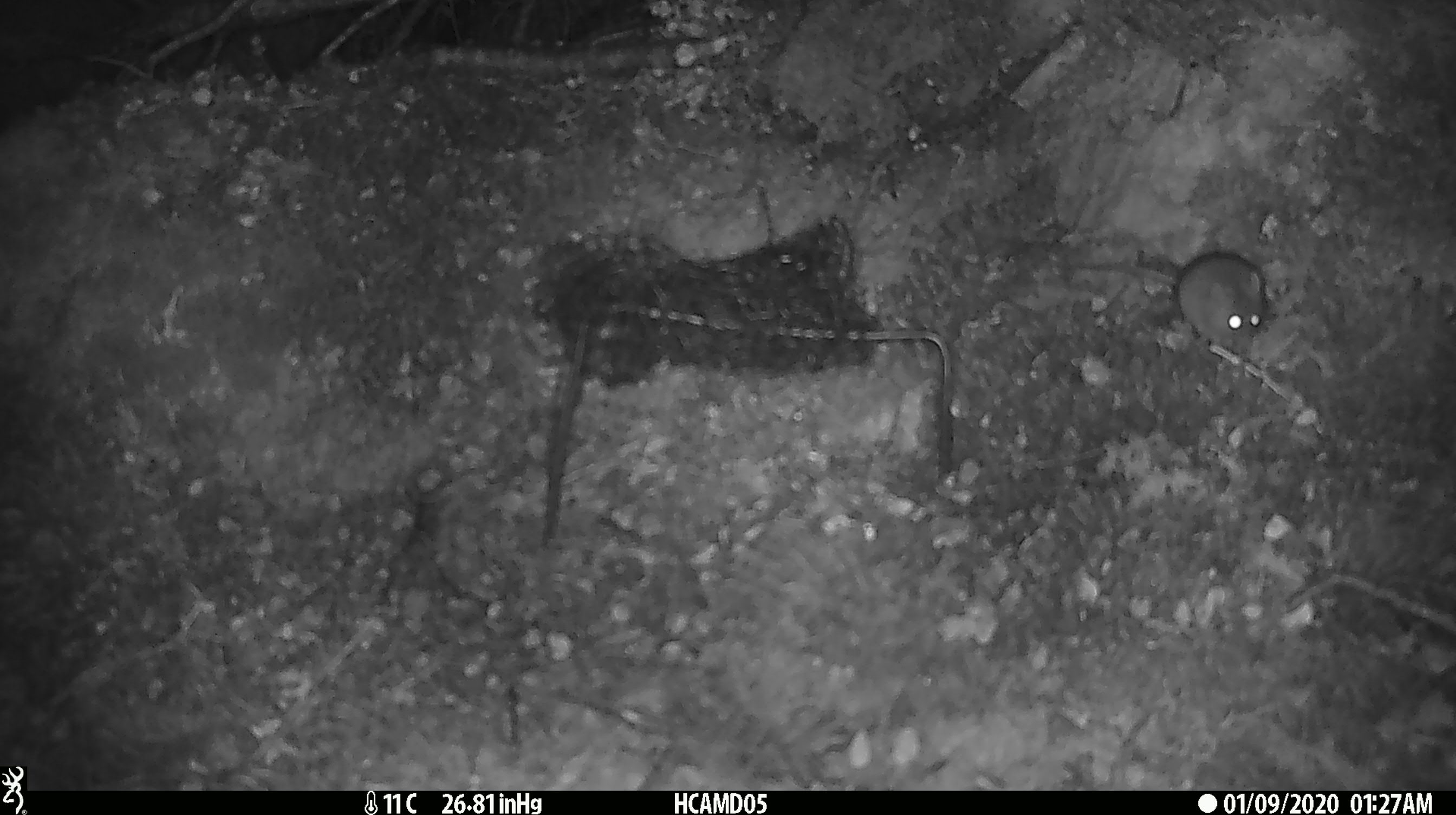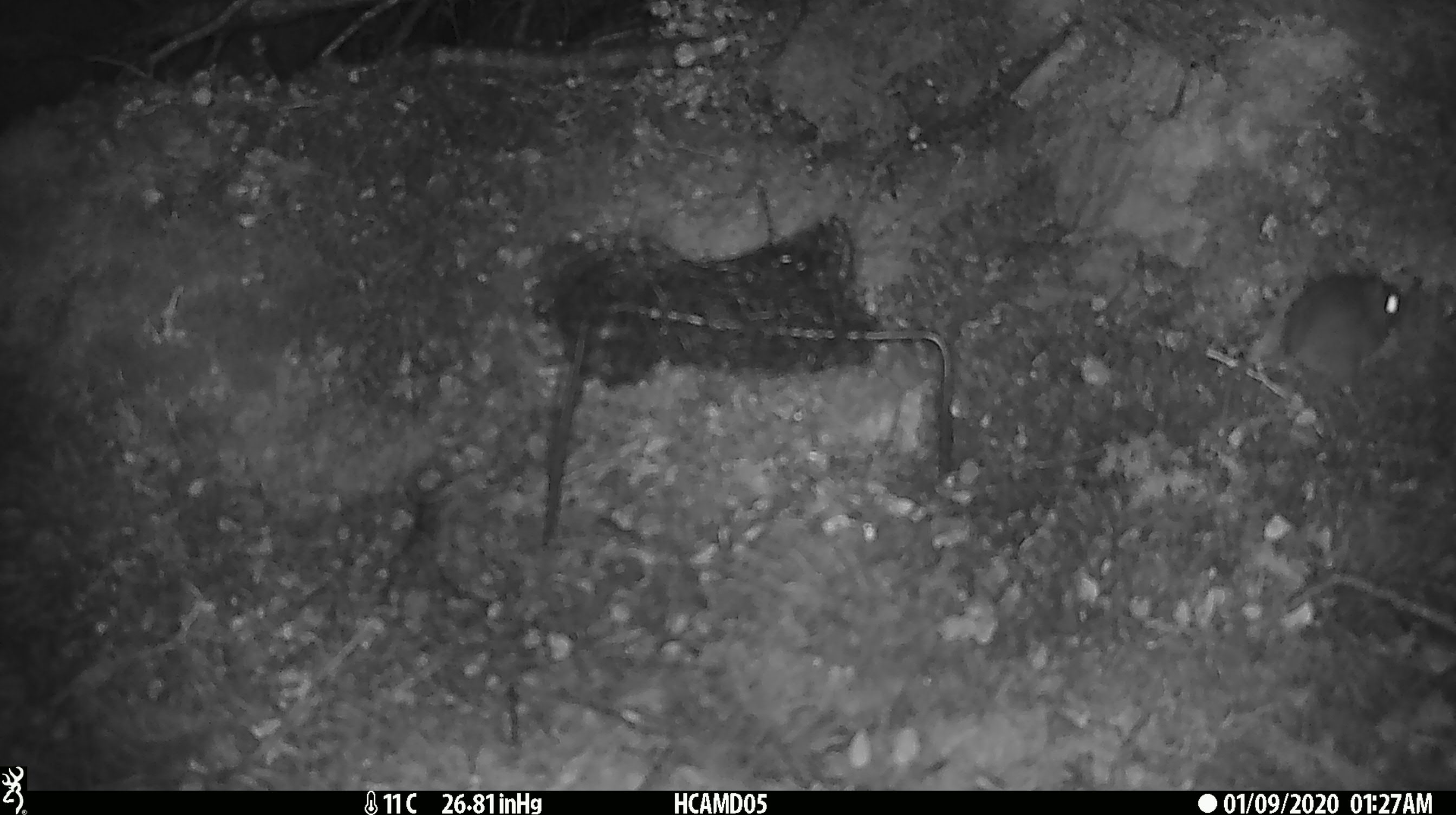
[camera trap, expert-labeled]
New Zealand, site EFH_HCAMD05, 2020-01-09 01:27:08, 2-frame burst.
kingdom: Animalia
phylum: Chordata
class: Mammalia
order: Rodentia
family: Muridae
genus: Mus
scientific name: Mus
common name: mouse